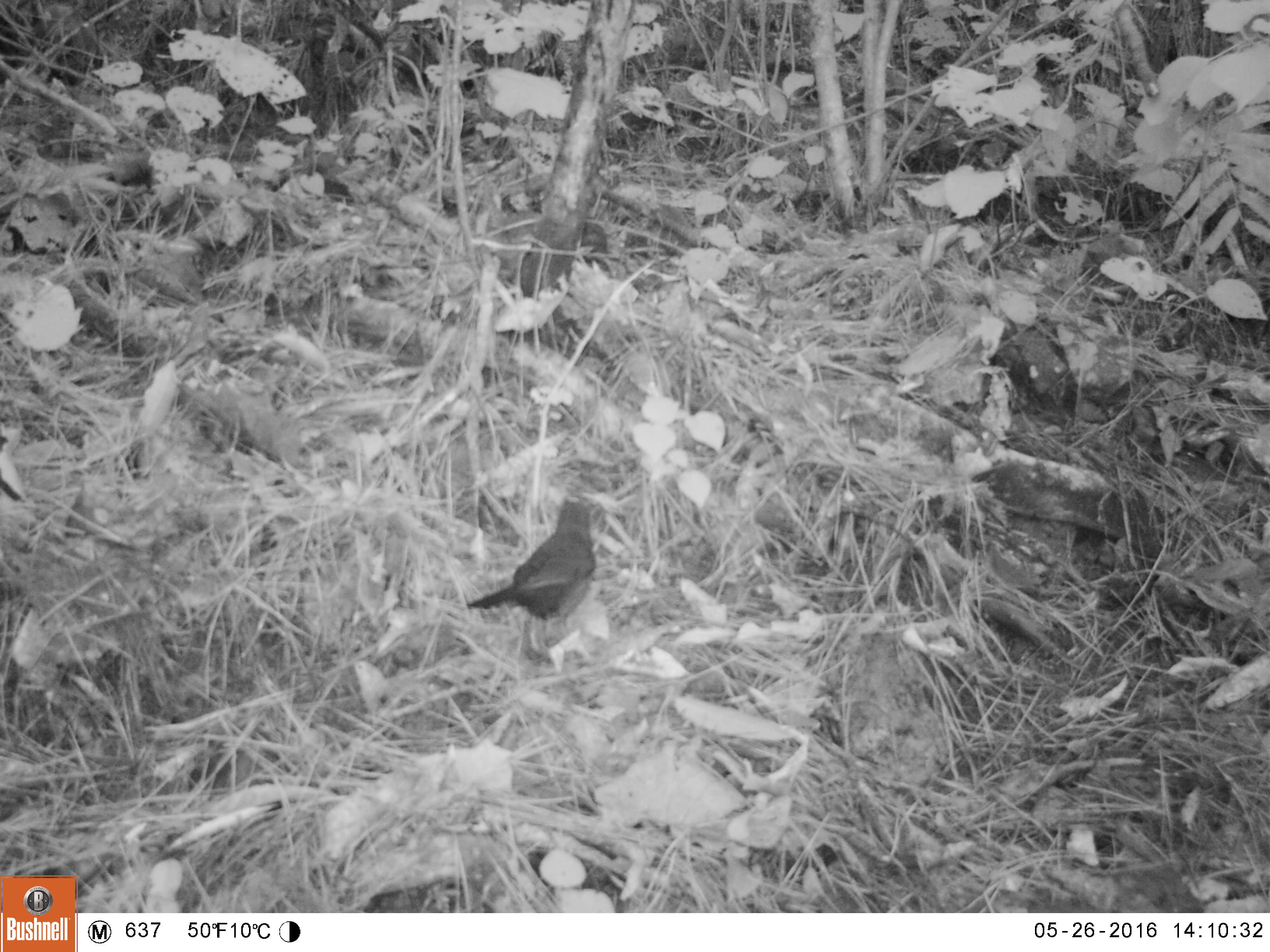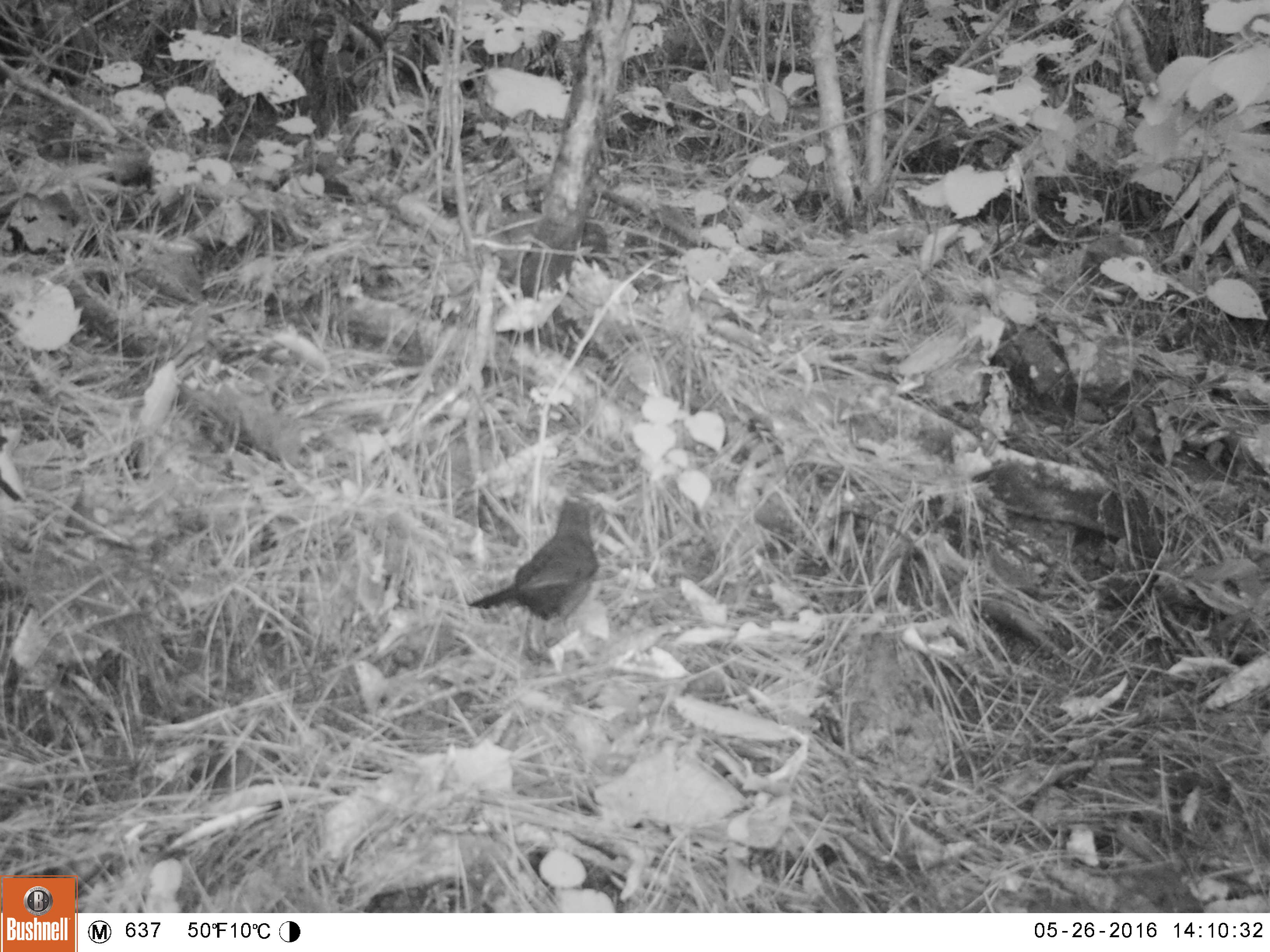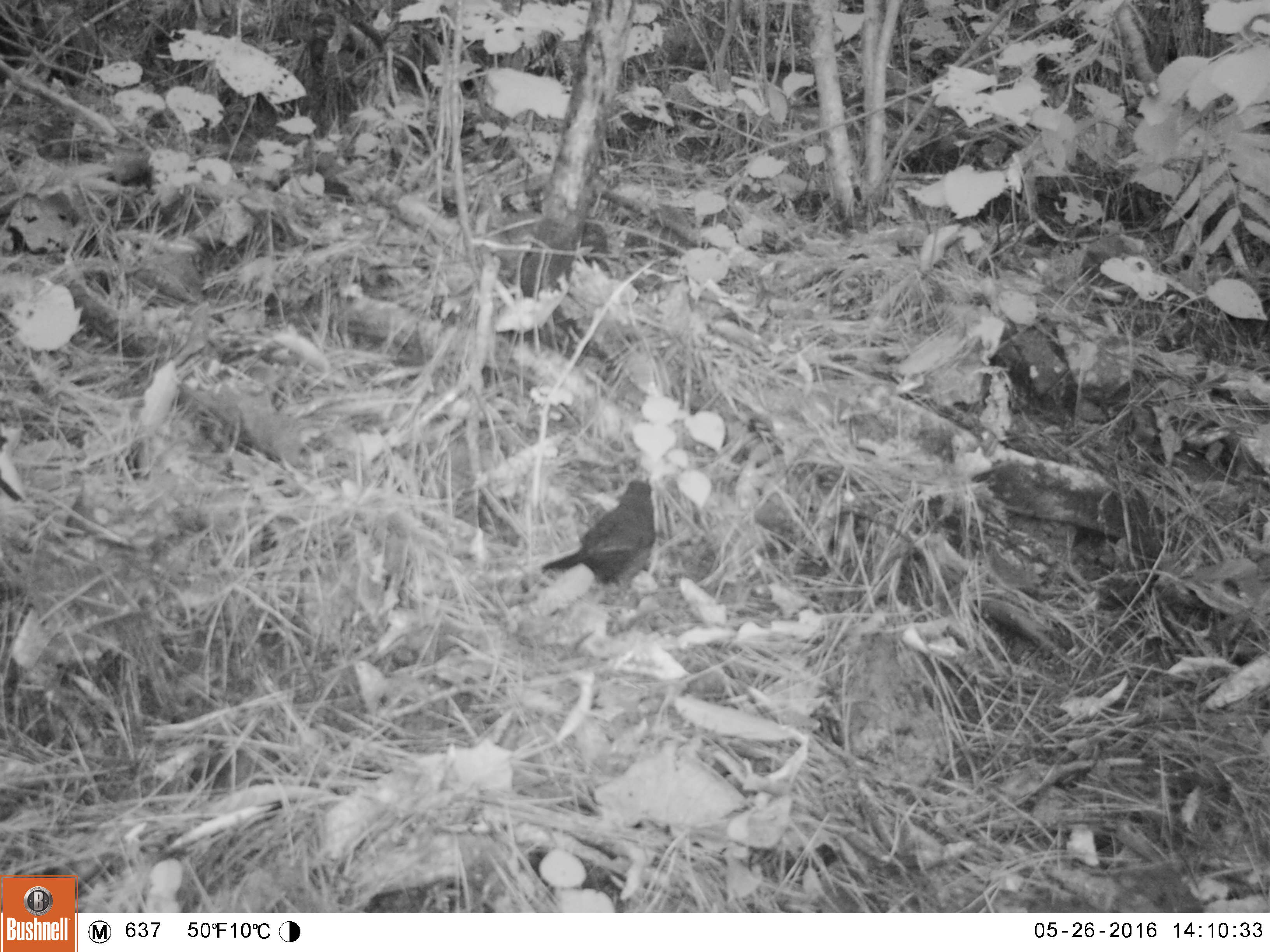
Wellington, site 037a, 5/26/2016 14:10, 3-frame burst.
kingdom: Animalia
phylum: Chordata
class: Aves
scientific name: Aves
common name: bird